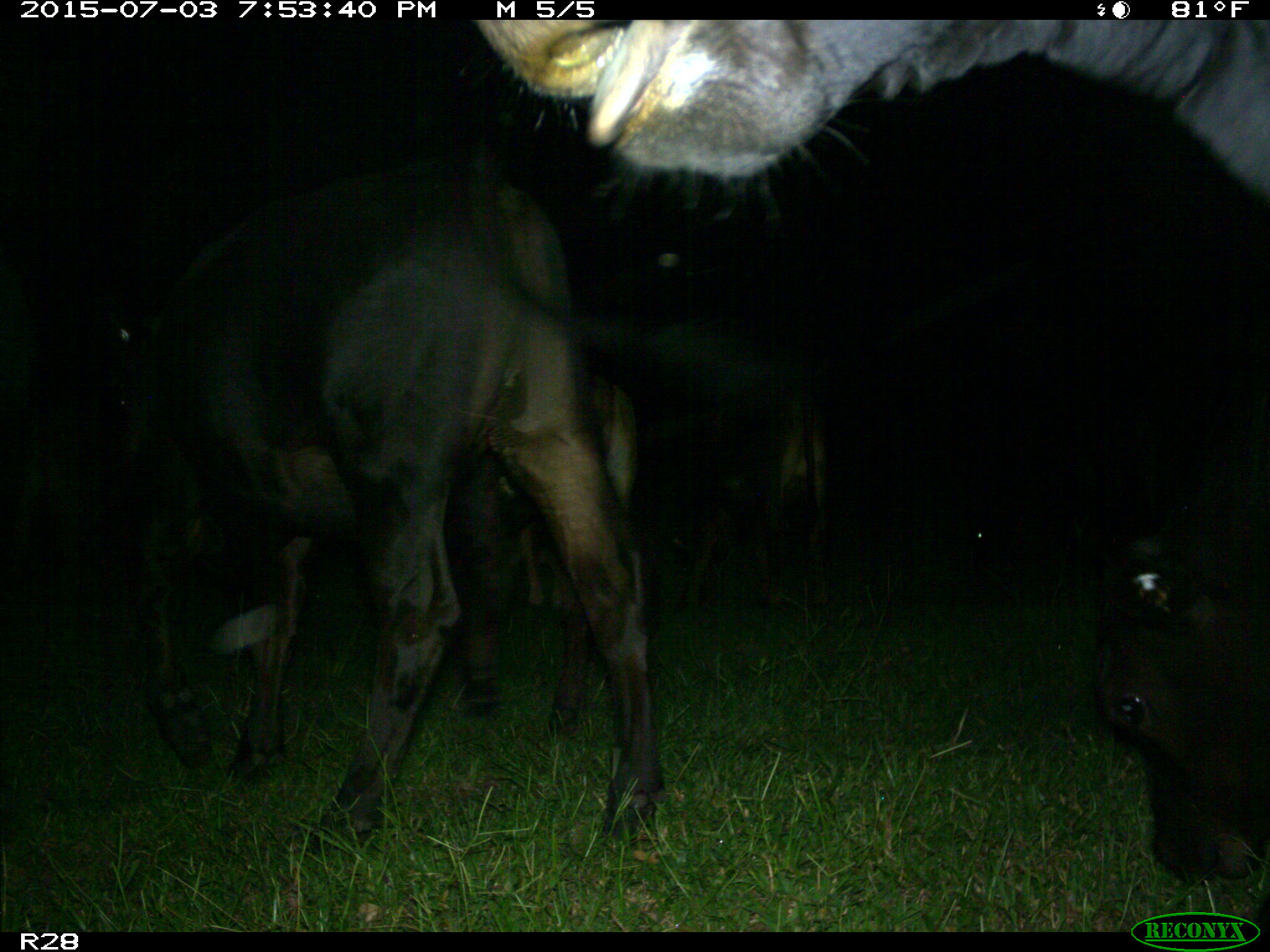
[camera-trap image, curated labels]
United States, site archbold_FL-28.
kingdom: Animalia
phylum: Chordata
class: Mammalia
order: Artiodactyla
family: Bovidae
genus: Bos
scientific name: Bos taurus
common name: domestic cow